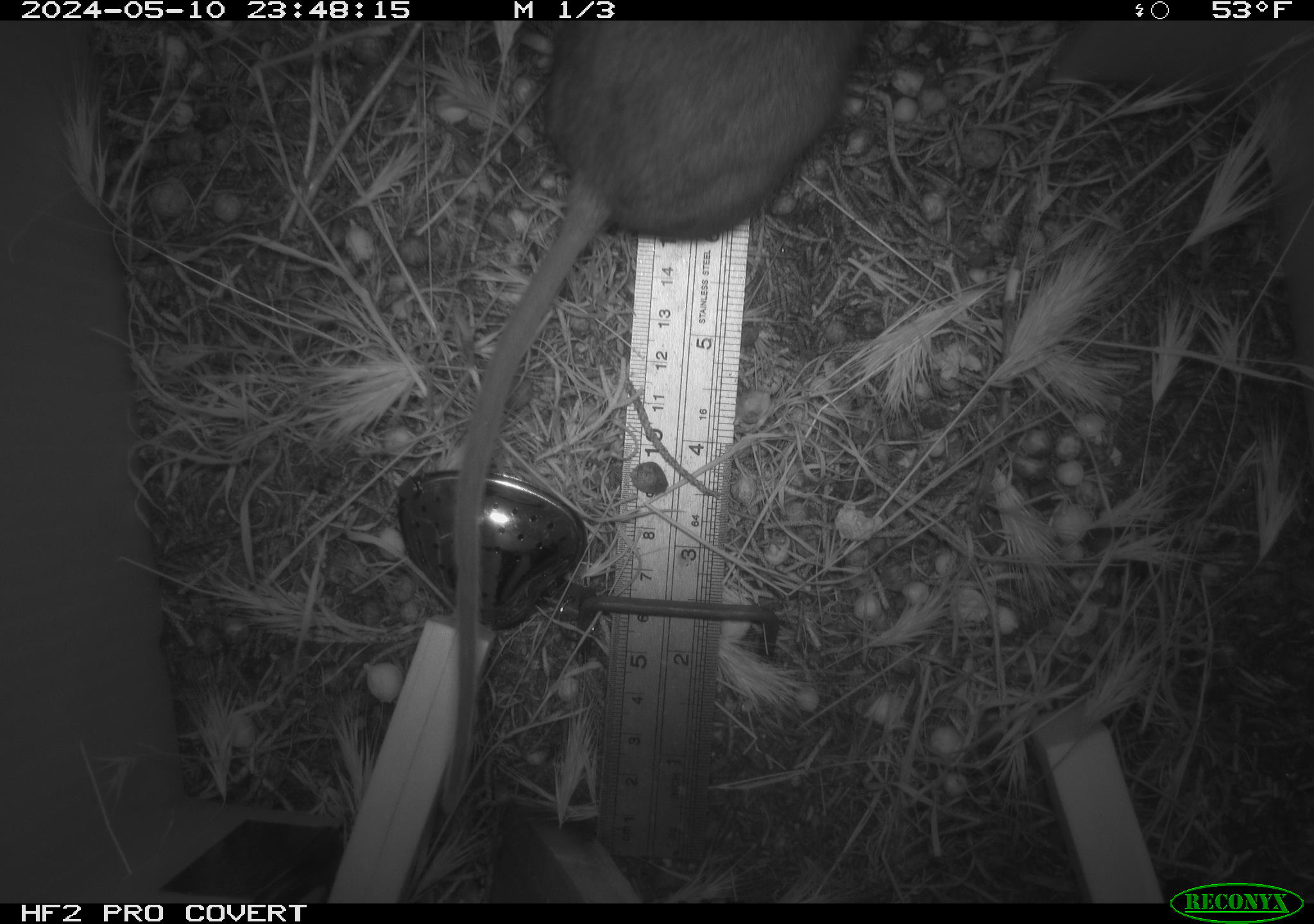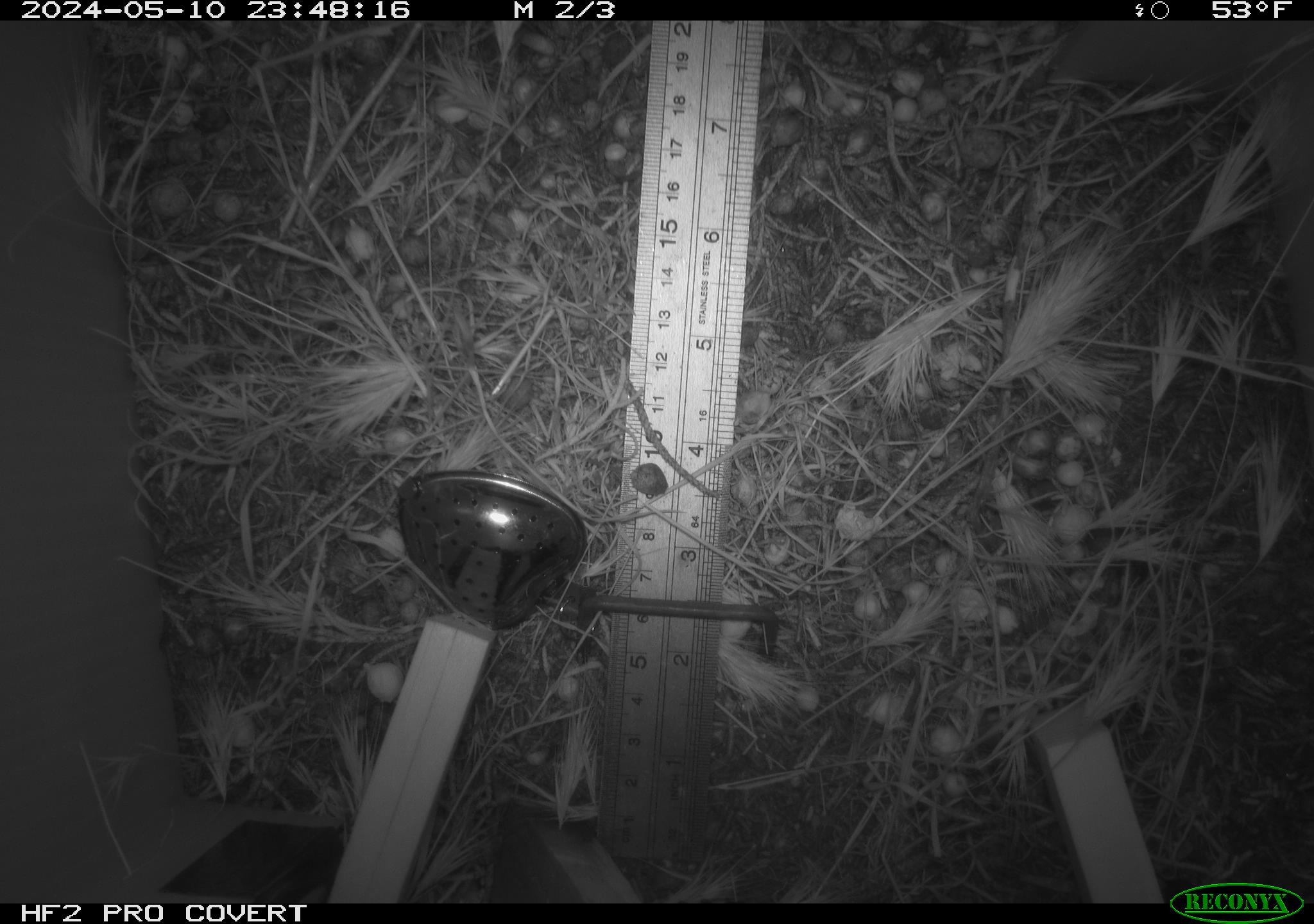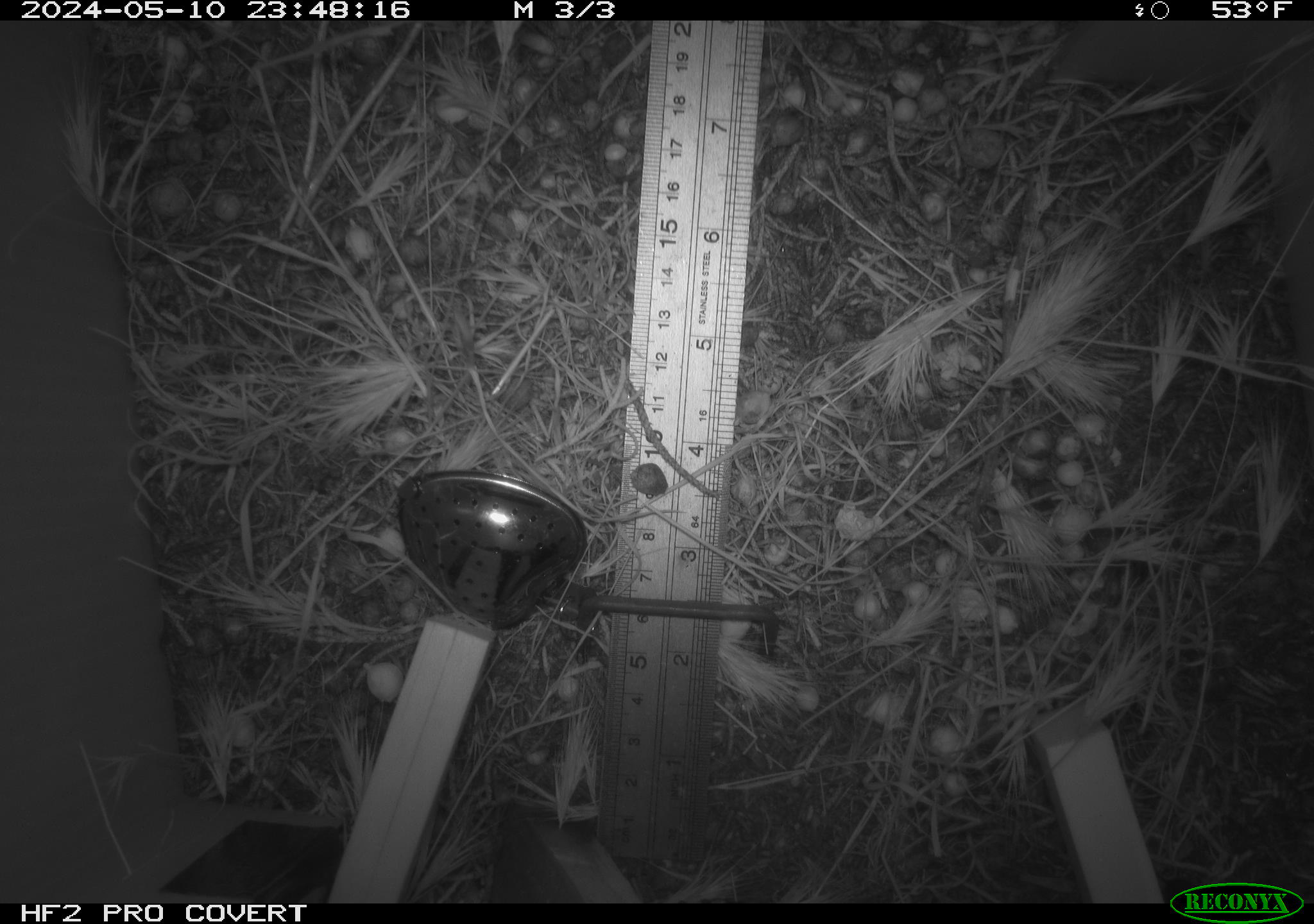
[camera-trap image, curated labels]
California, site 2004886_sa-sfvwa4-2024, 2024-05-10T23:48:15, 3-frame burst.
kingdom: Animalia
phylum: Chordata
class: Mammalia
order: Rodentia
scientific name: Rodentia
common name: mouse species